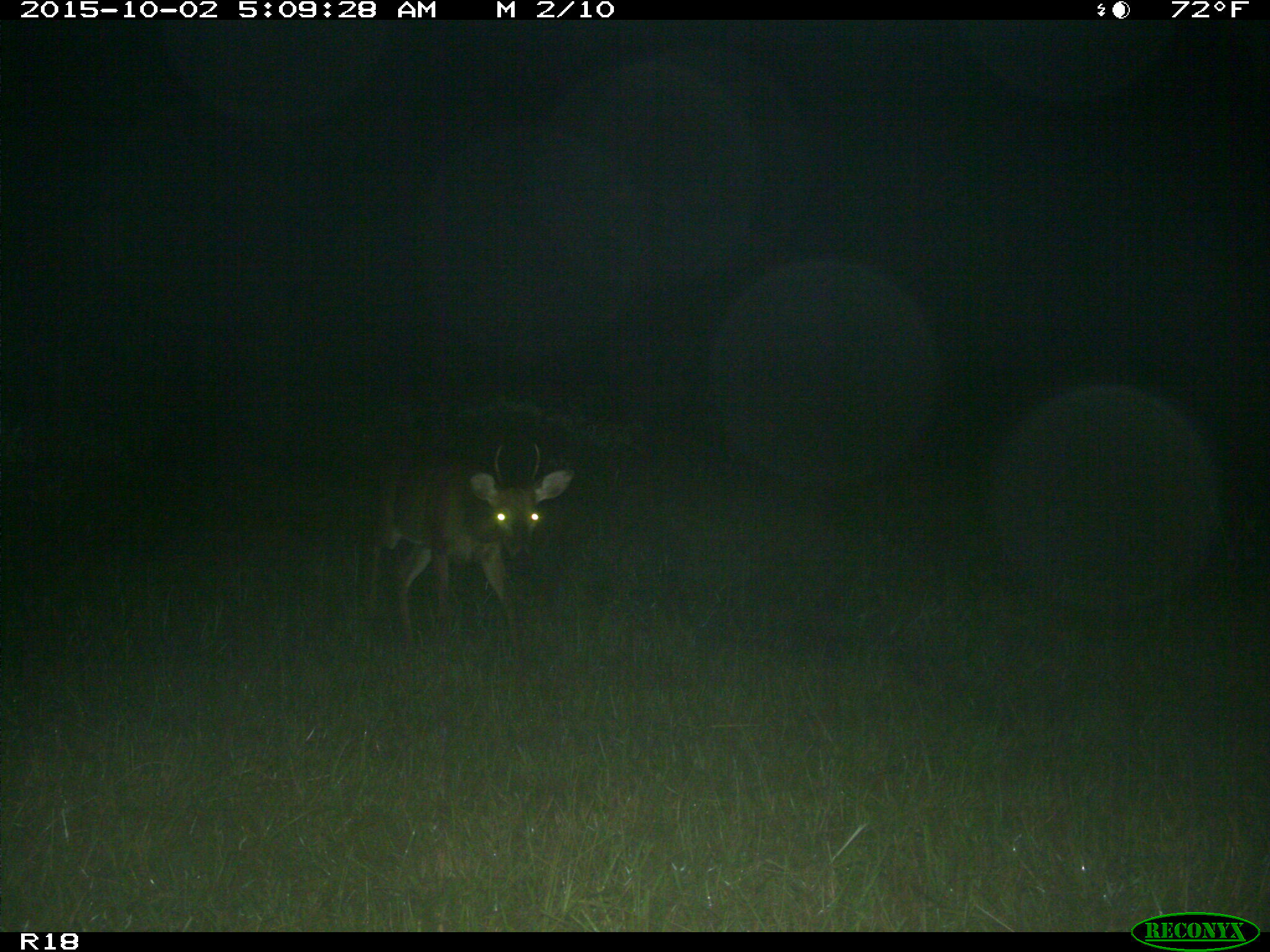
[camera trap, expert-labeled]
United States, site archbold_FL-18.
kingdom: Animalia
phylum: Chordata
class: Mammalia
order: Artiodactyla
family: Cervidae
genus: Odocoileus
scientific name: Odocoileus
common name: deer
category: unidentified deer